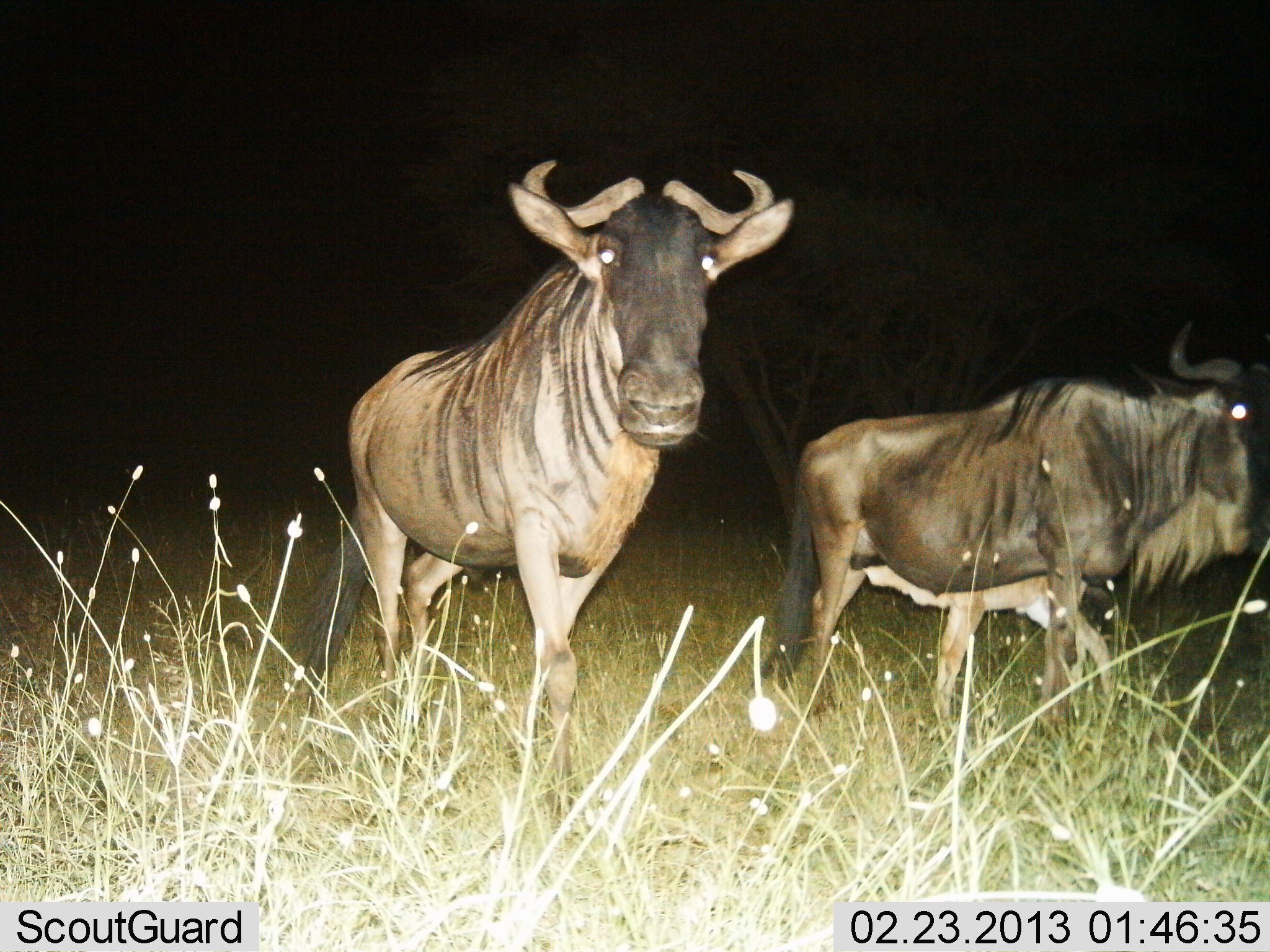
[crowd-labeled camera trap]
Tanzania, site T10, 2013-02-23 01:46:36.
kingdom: Animalia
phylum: Chordata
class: Mammalia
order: Artiodactyla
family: Bovidae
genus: Connochaetes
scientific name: Connochaetes taurinus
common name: blue wildebeest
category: wildebeest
Wildebeest (blue wildebeest) (Connochaetes taurinus), count 2. Behavior (volunteer vote fractions): standing 57%, resting 0%, moving 57%, interacting 5%. Young present (vote fraction): 5%. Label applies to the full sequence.